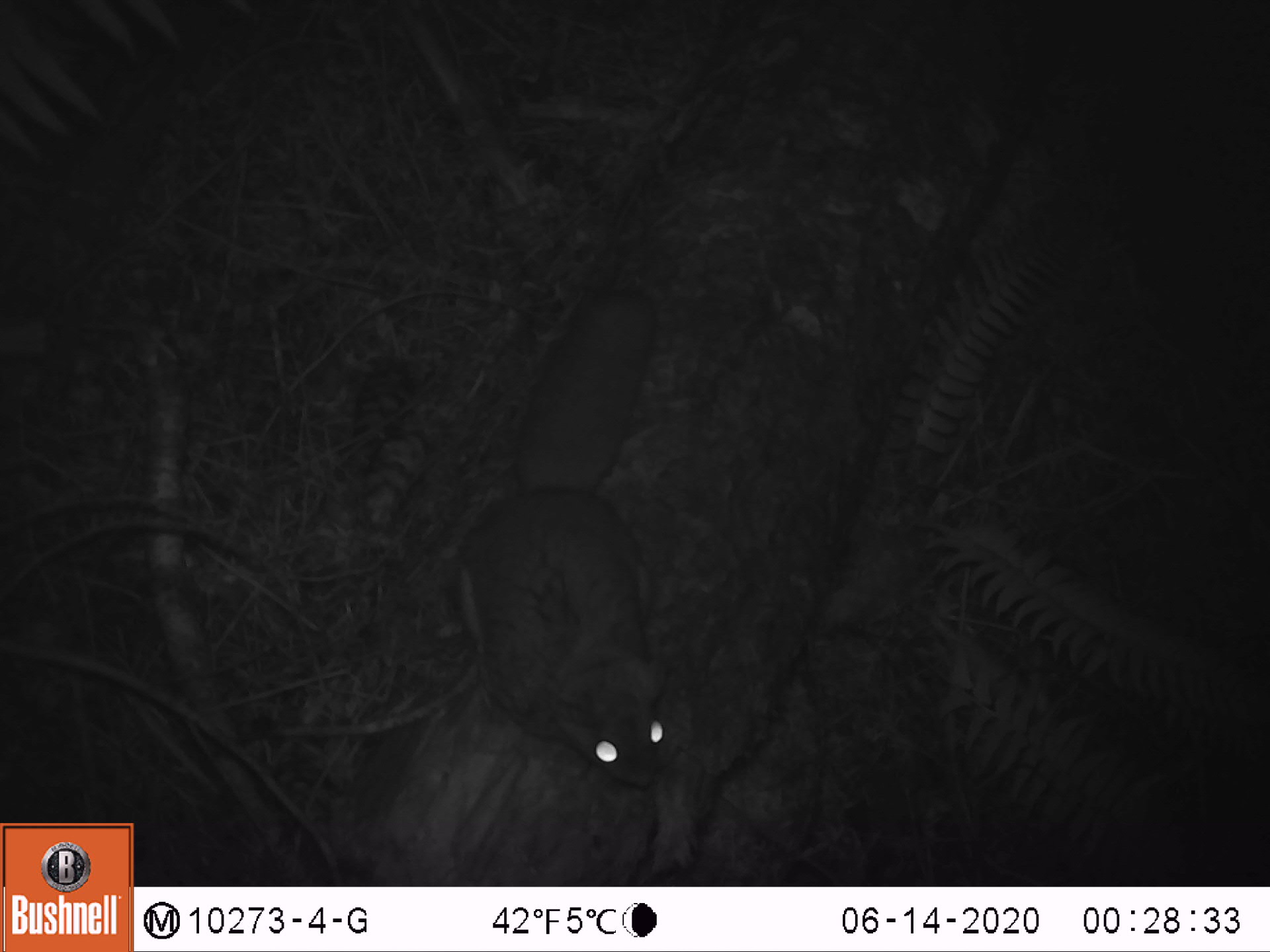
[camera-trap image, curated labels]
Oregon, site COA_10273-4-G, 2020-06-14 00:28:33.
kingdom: Animalia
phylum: Chordata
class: Mammalia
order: Rodentia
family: Sciuridae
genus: Glaucomys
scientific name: Glaucomys oregonensis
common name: humboldt's flying squirrel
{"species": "humboldt's flying squirrel (Glaucomys oregonensis)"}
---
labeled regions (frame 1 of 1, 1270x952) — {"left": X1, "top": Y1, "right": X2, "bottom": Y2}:
humboldt's flying squirrel: {"left": 432, "top": 274, "right": 688, "bottom": 806}